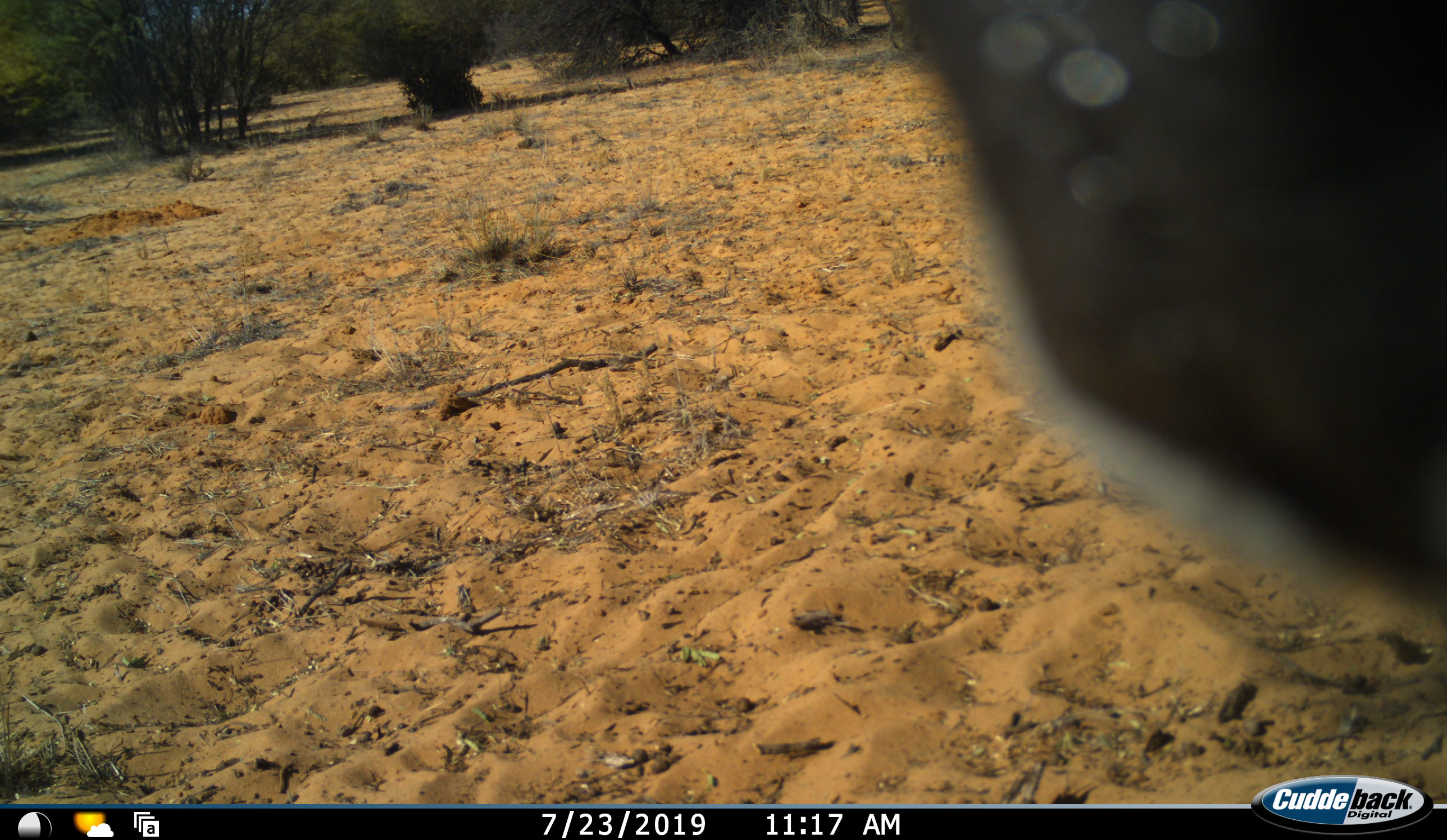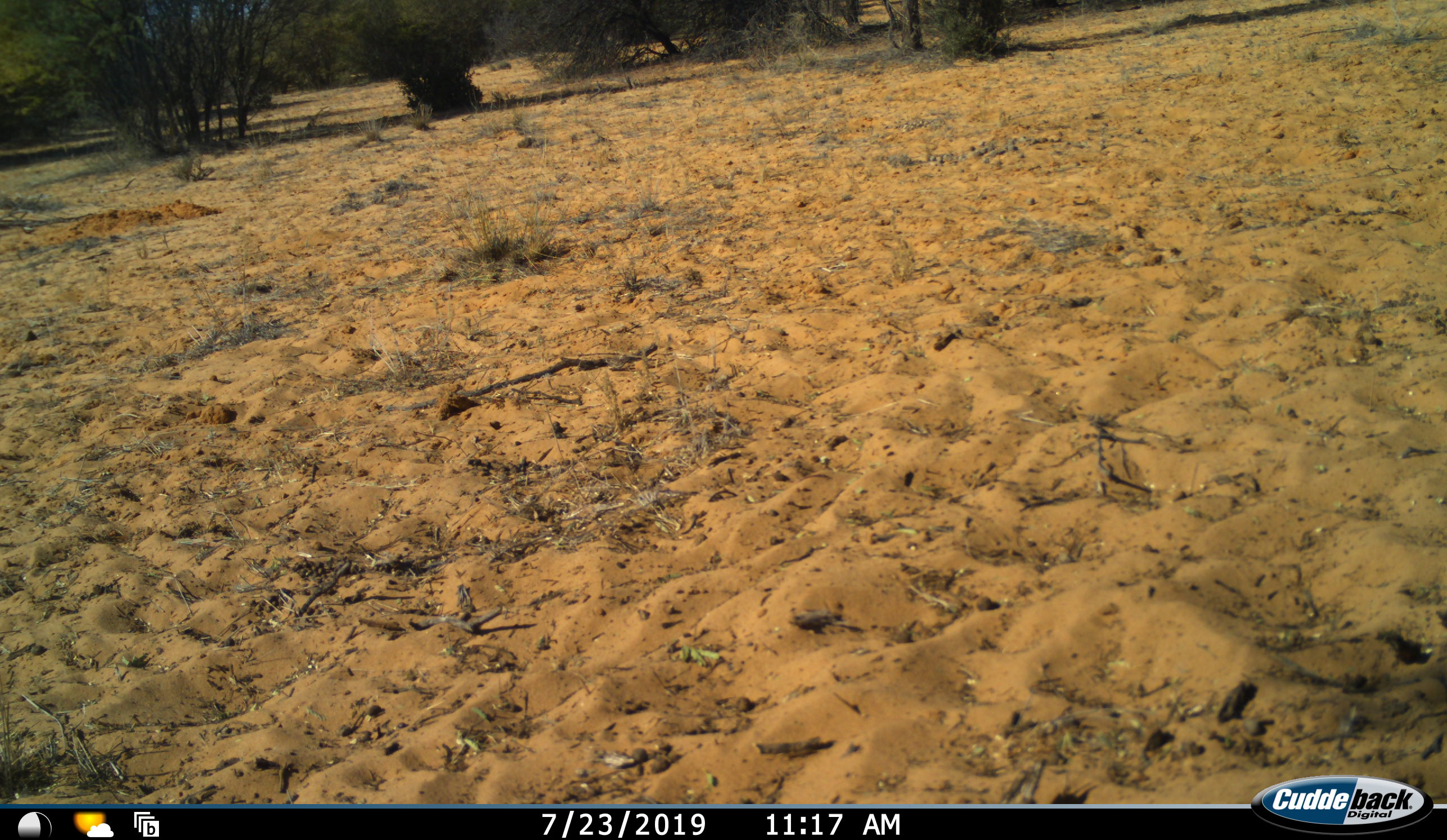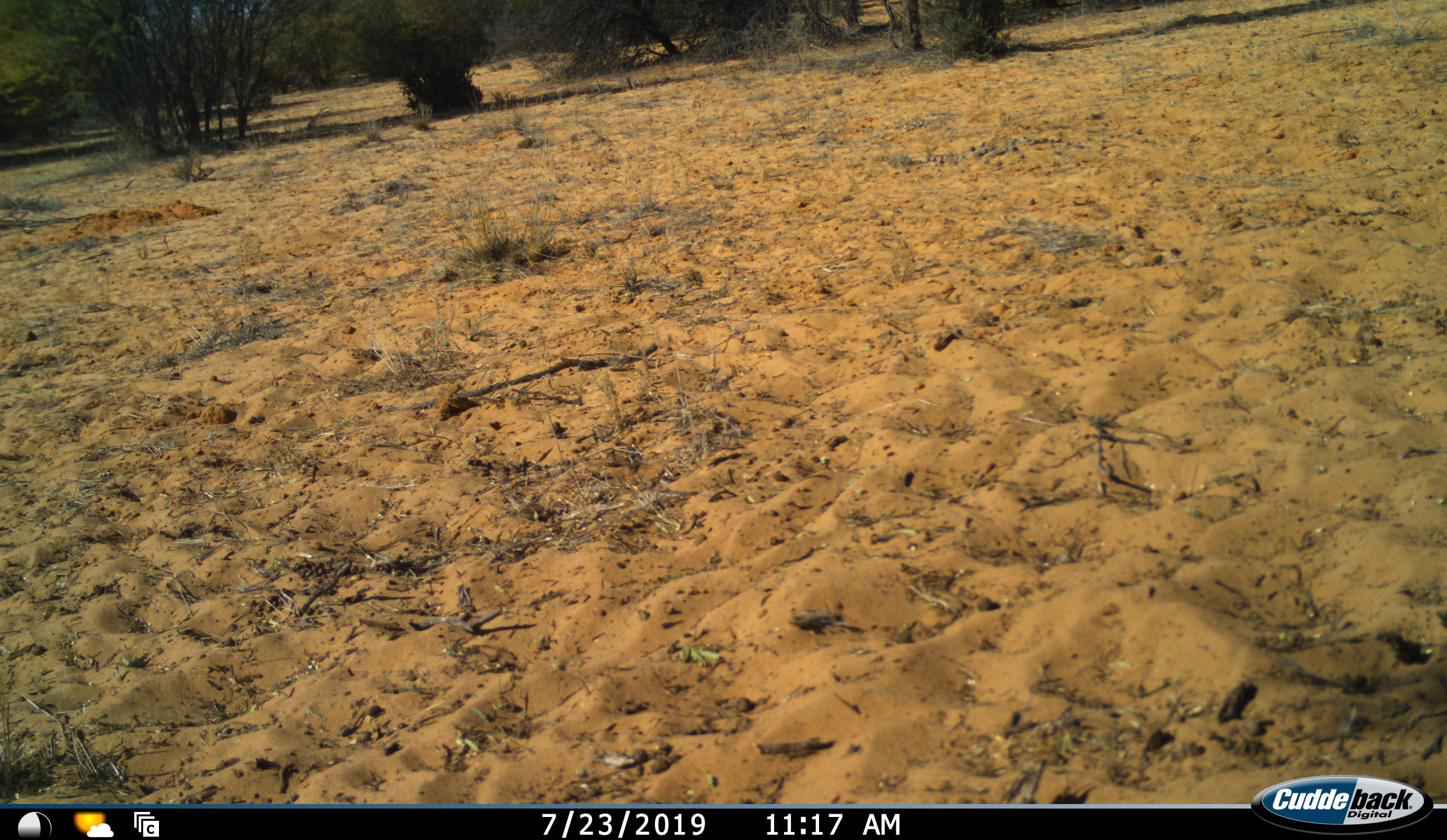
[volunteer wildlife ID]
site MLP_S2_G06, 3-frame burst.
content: unidentified animal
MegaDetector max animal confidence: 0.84